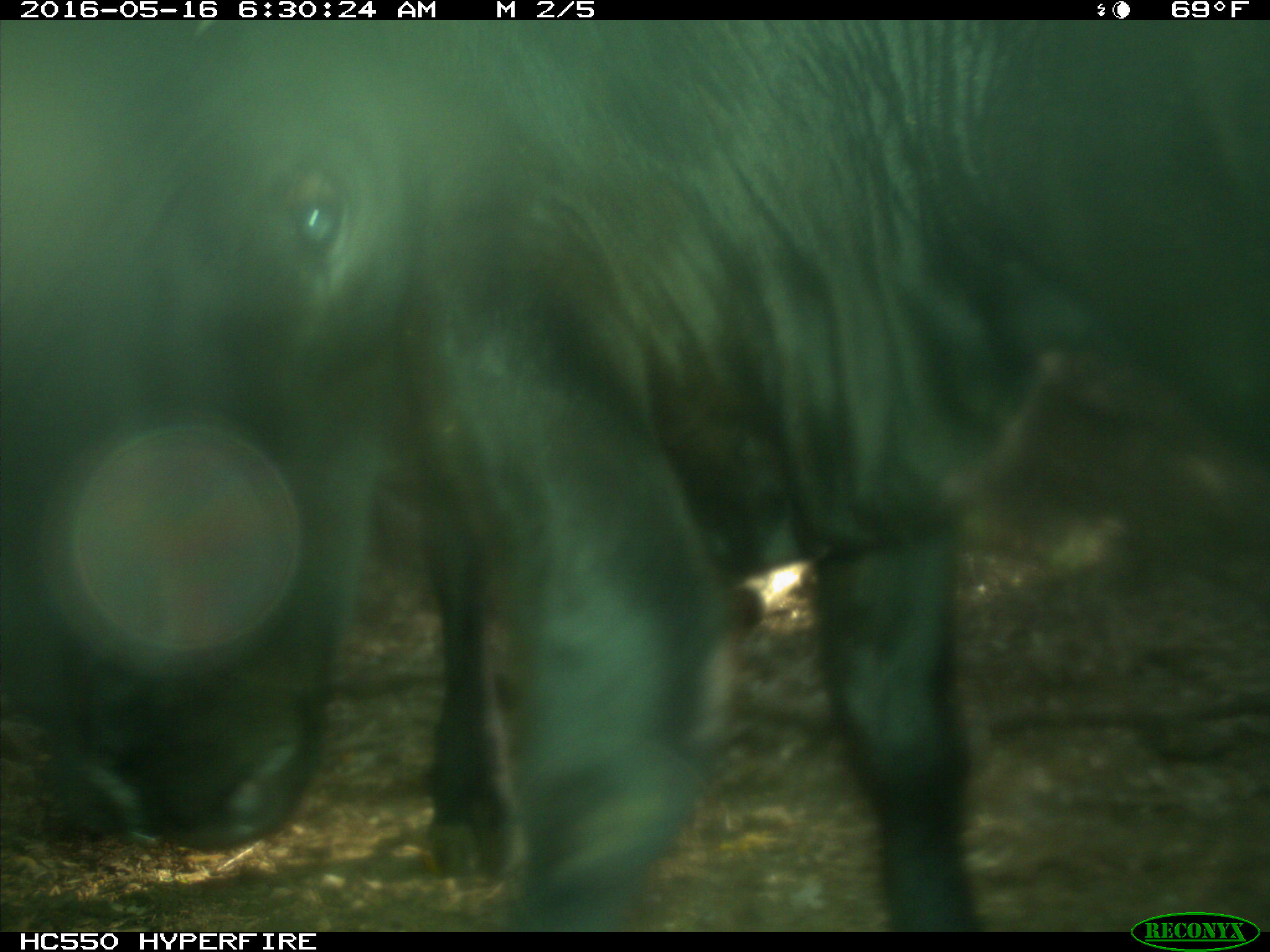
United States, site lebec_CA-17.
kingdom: Animalia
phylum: Chordata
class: Mammalia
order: Artiodactyla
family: Bovidae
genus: Bos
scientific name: Bos taurus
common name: domestic cow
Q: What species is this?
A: Bos taurus (domestic cow).